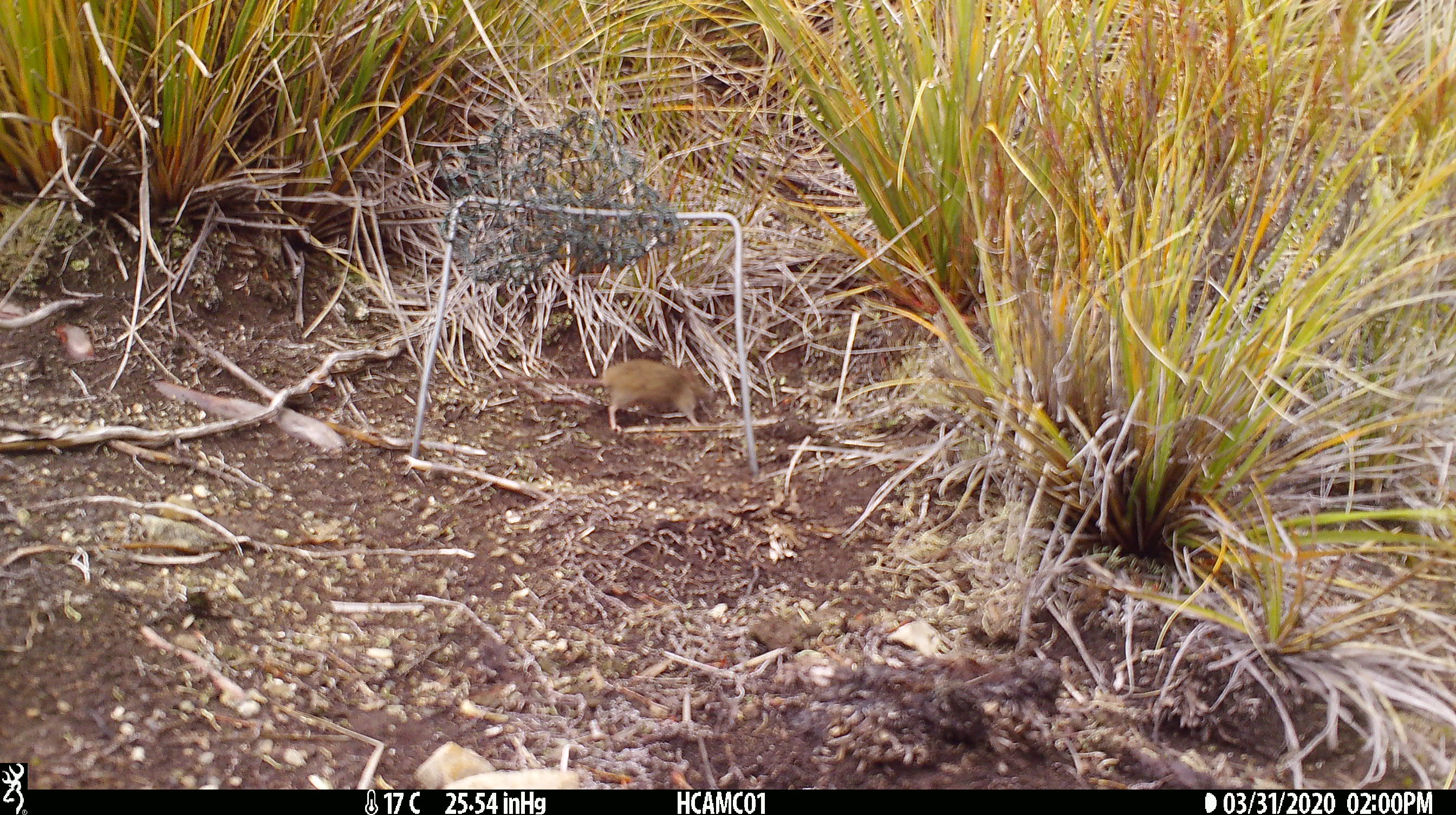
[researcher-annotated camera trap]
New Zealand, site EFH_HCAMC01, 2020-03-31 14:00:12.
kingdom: Animalia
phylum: Chordata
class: Mammalia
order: Rodentia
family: Muridae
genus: Mus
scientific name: Mus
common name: mouse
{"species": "mouse (Mus)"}